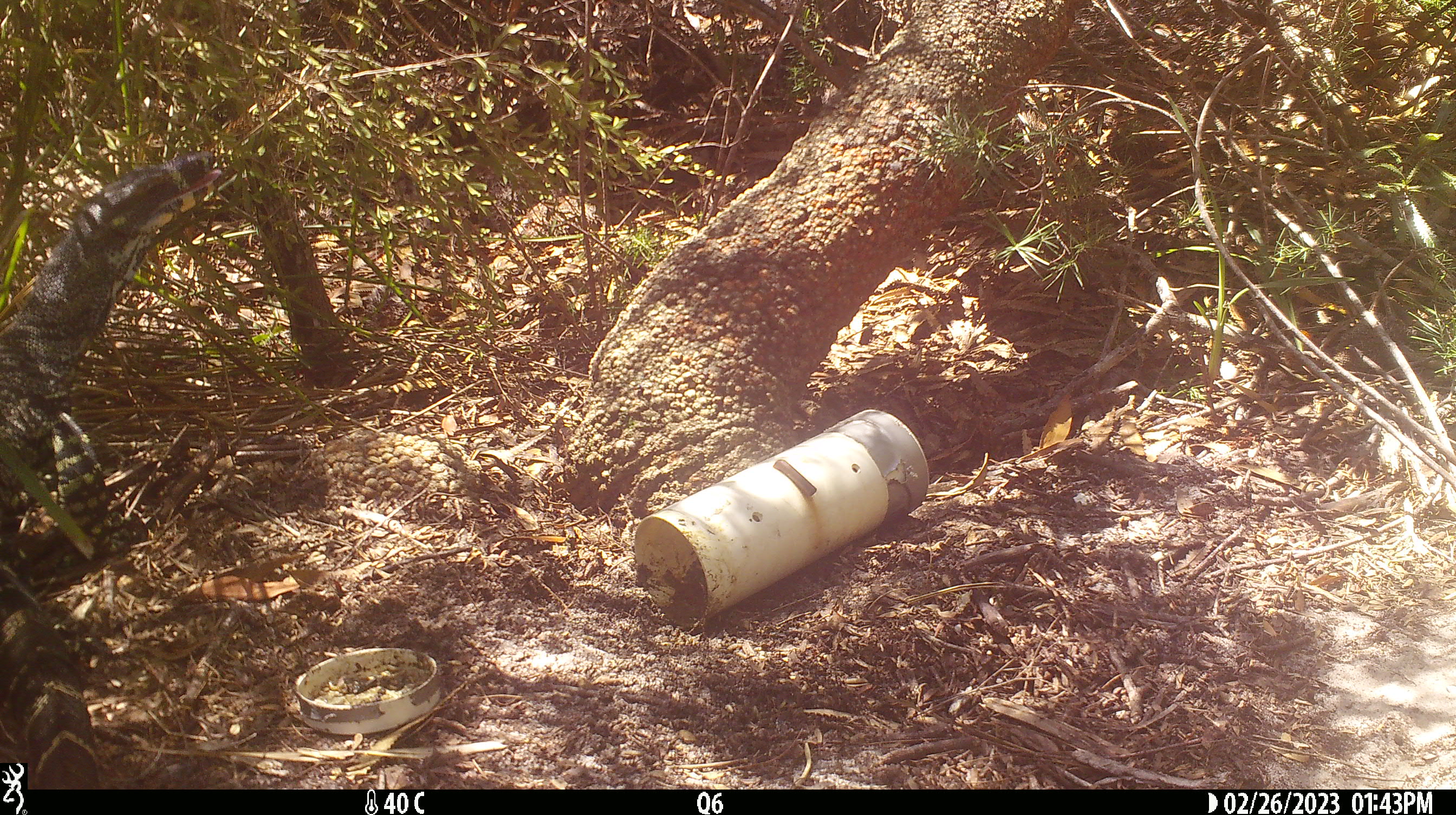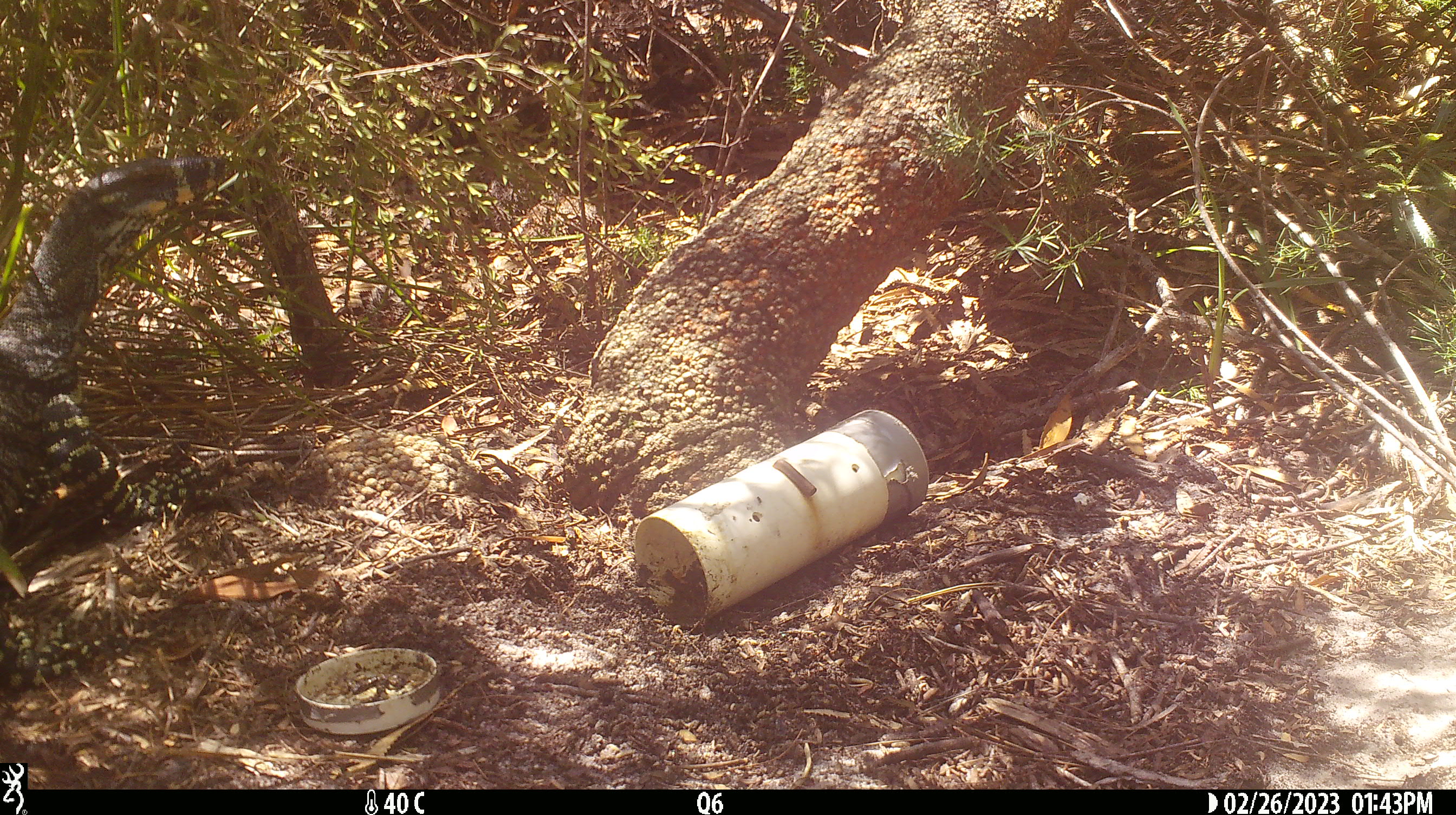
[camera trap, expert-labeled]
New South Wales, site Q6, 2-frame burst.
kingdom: Animalia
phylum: Chordata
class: Reptilia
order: Squamata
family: Varanidae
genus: Varanus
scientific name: Varanus varius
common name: lace monitor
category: goanna